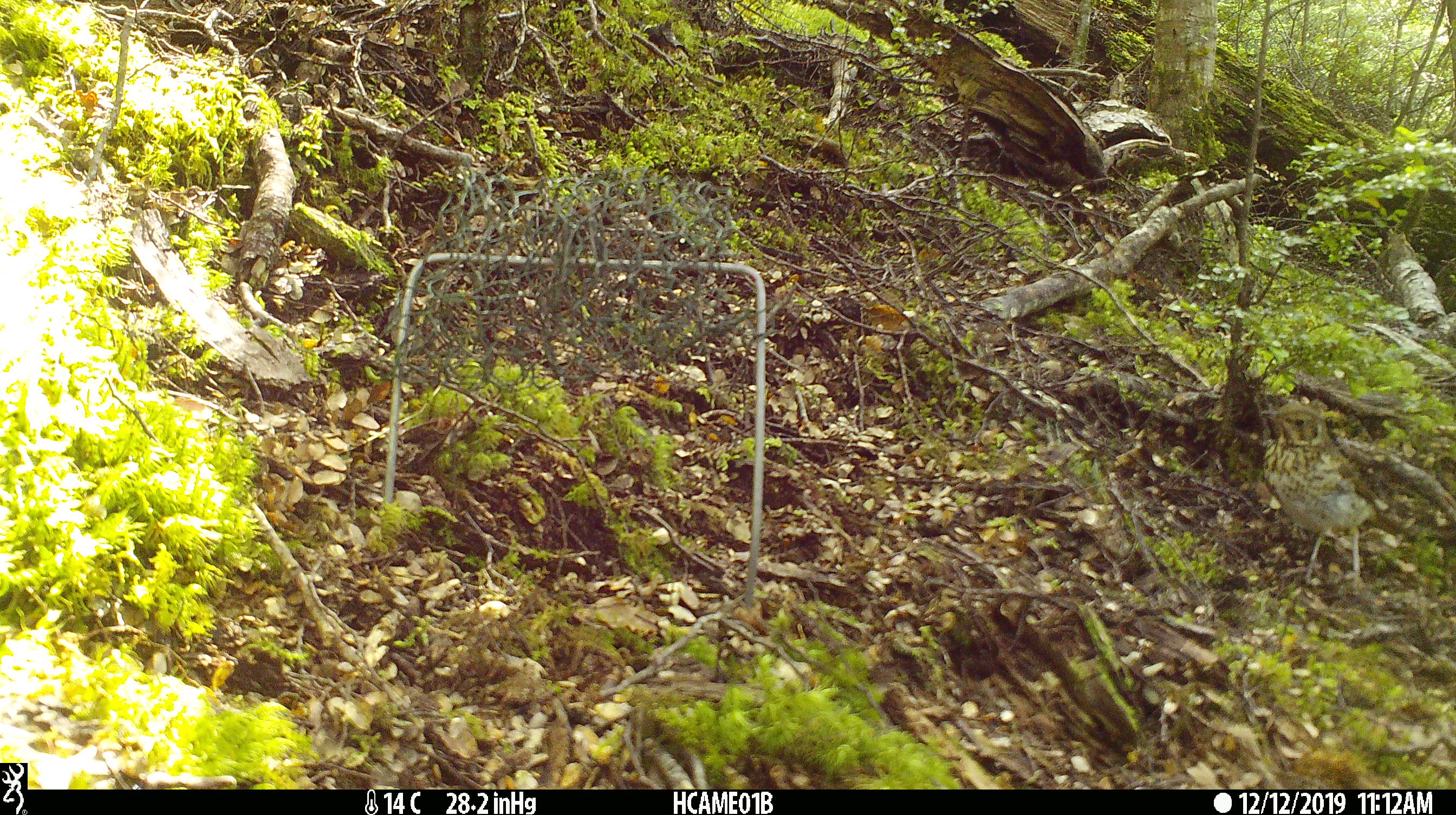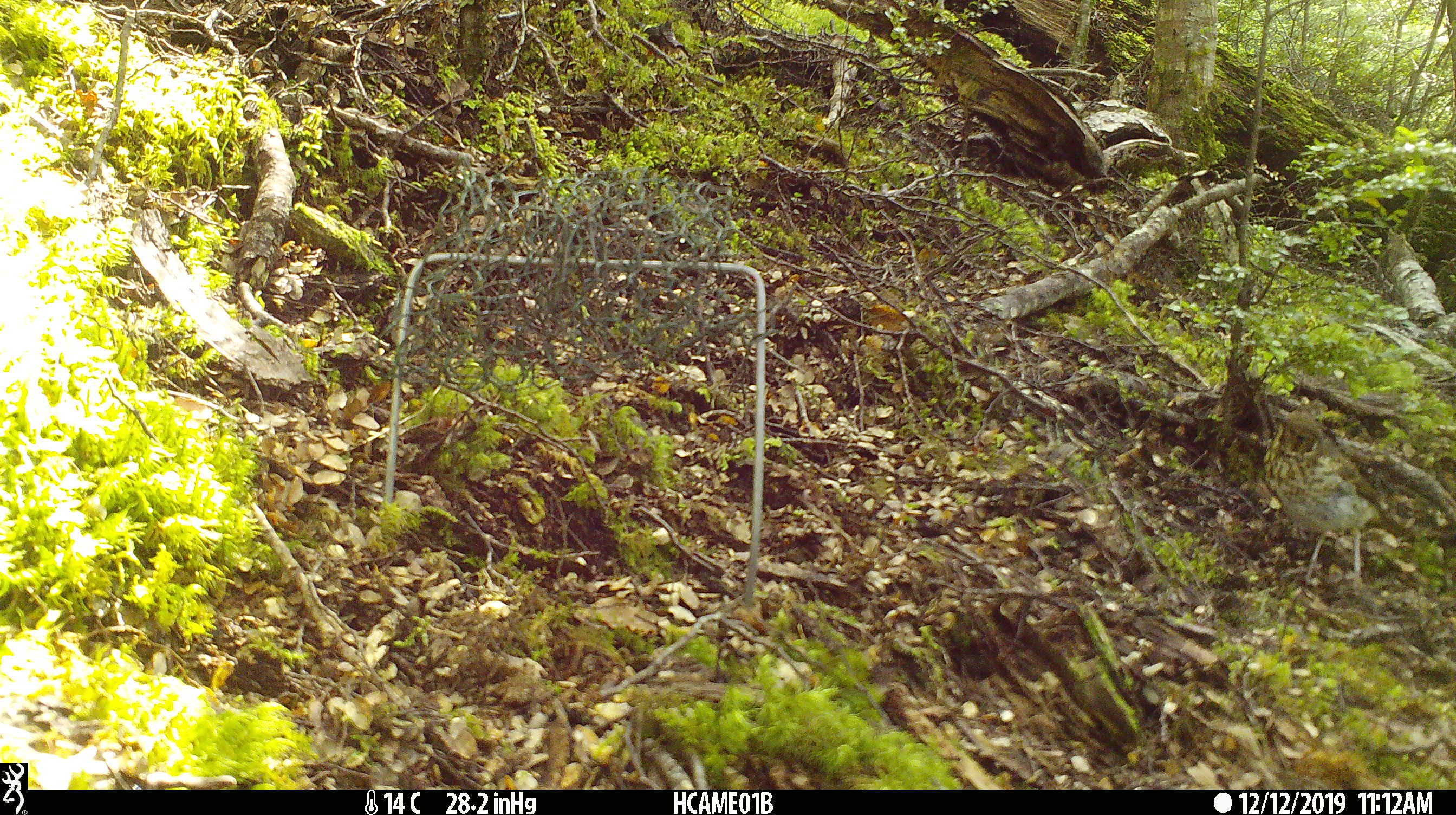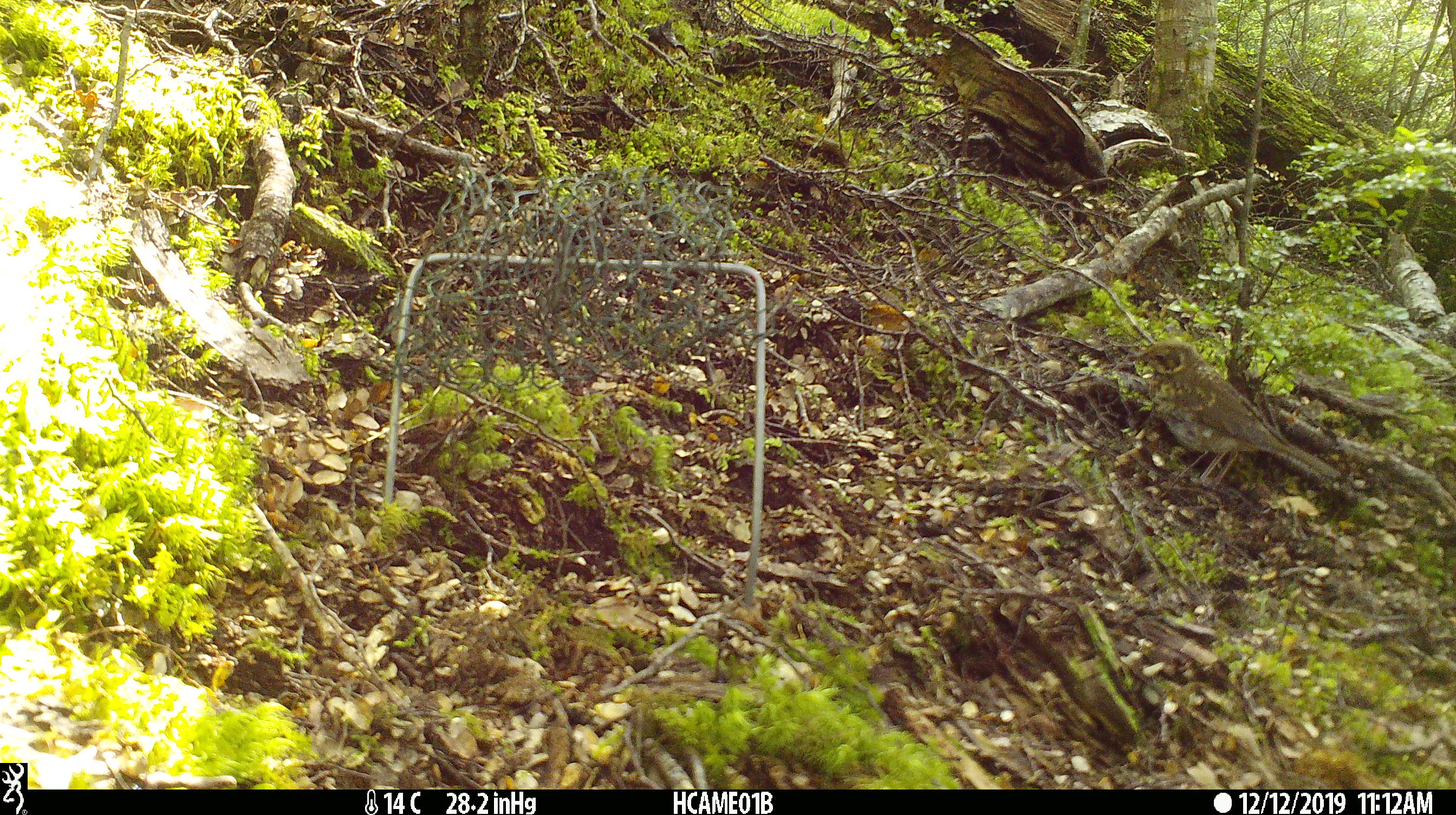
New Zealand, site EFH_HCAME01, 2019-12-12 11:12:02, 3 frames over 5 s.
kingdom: Animalia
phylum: Chordata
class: Aves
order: Passeriformes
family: Turdidae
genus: Turdus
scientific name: Turdus philomelos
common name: song thrush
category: thrush